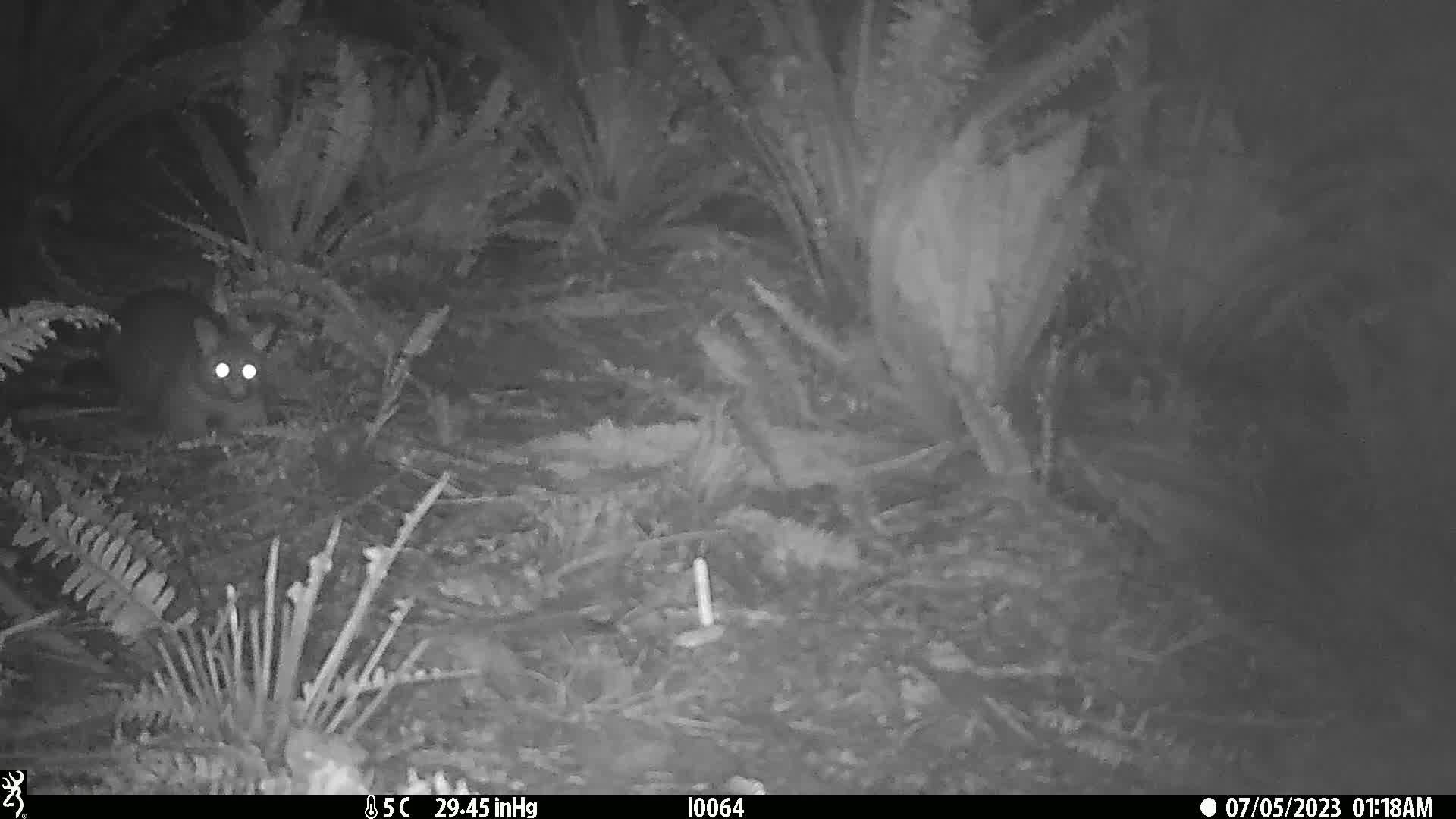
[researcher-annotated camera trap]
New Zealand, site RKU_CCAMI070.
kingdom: Animalia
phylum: Chordata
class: Mammalia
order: Diprotodontia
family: Phalangeridae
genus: Trichosurus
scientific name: Trichosurus vulpecula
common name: common brushtail possum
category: possum